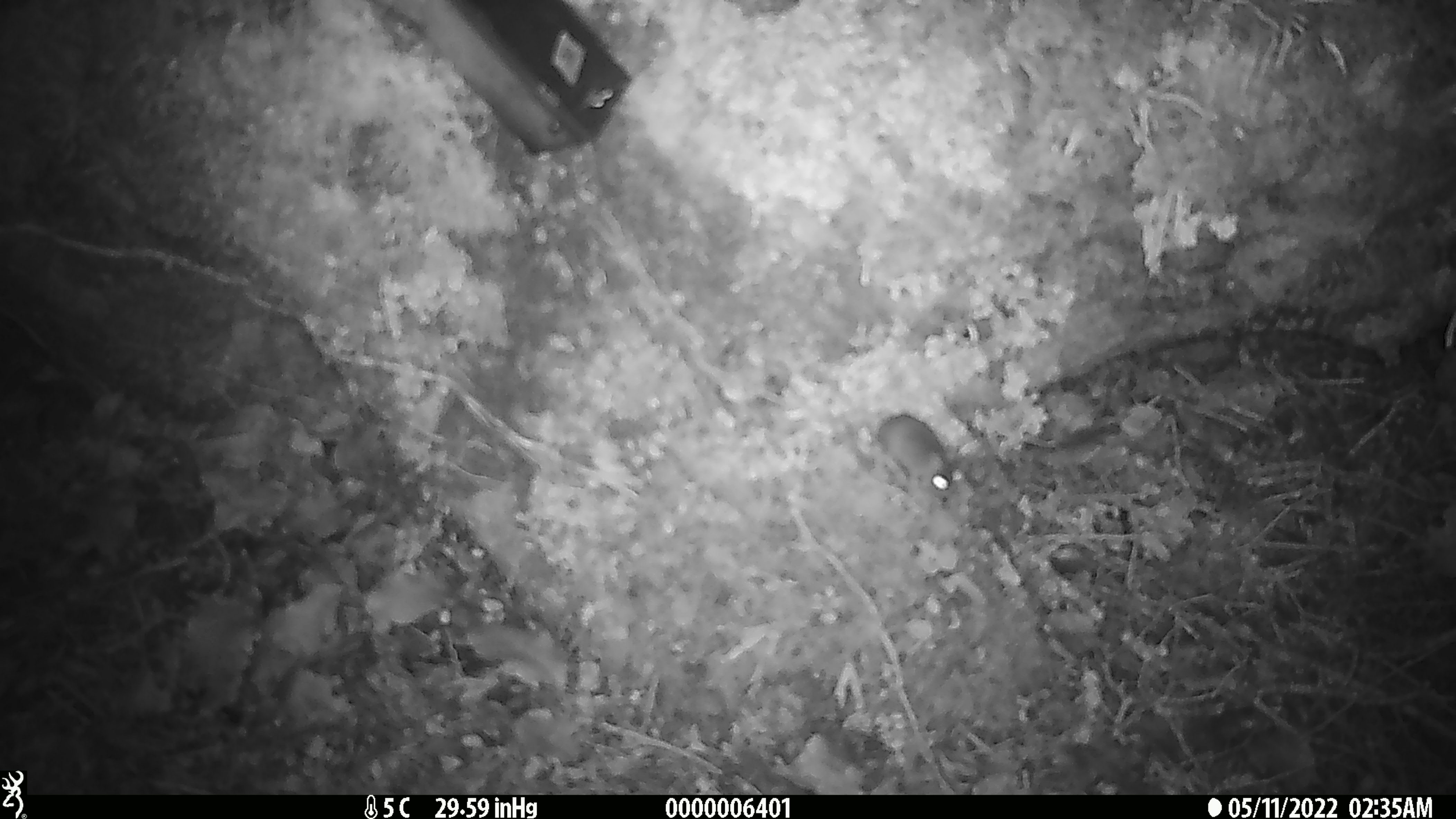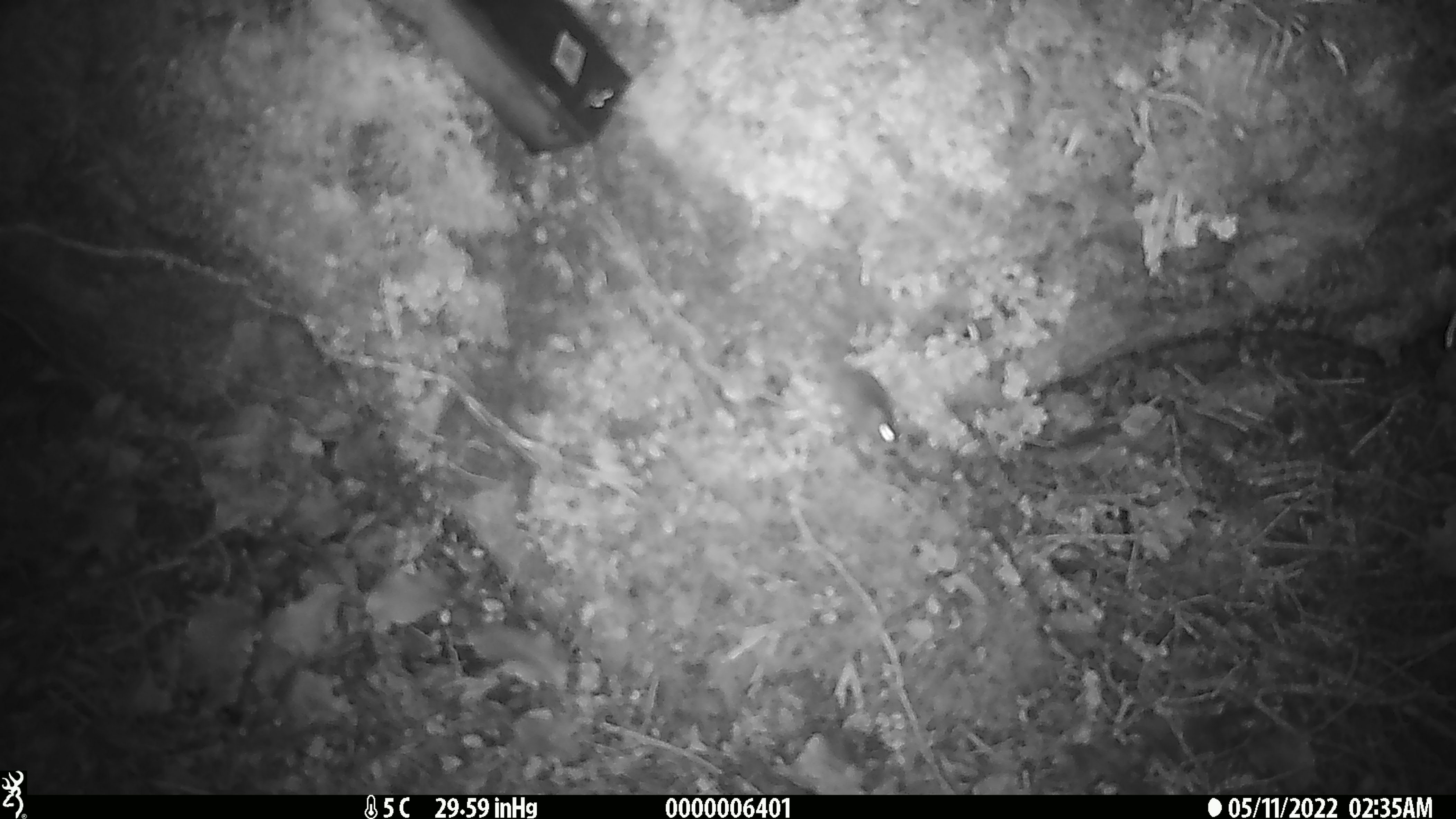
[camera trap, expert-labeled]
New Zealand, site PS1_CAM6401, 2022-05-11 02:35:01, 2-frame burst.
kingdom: Animalia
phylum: Chordata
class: Mammalia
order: Rodentia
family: Muridae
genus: Mus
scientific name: Mus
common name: mouse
Mouse (Mus).